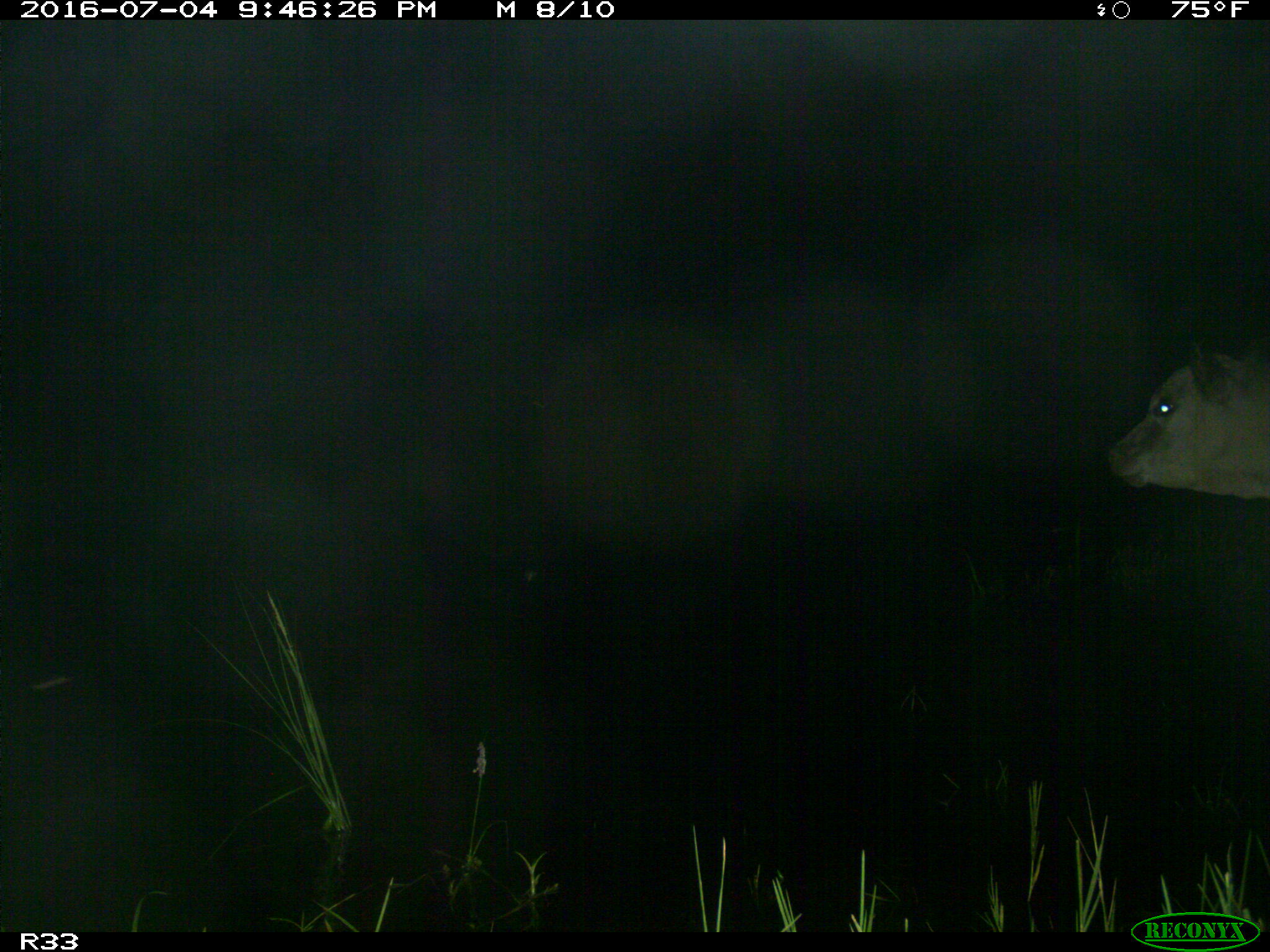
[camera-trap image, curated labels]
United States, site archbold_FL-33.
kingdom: Animalia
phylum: Chordata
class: Mammalia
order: Artiodactyla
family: Bovidae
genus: Bos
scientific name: Bos taurus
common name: domestic cow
Bos taurus (domestic cow).